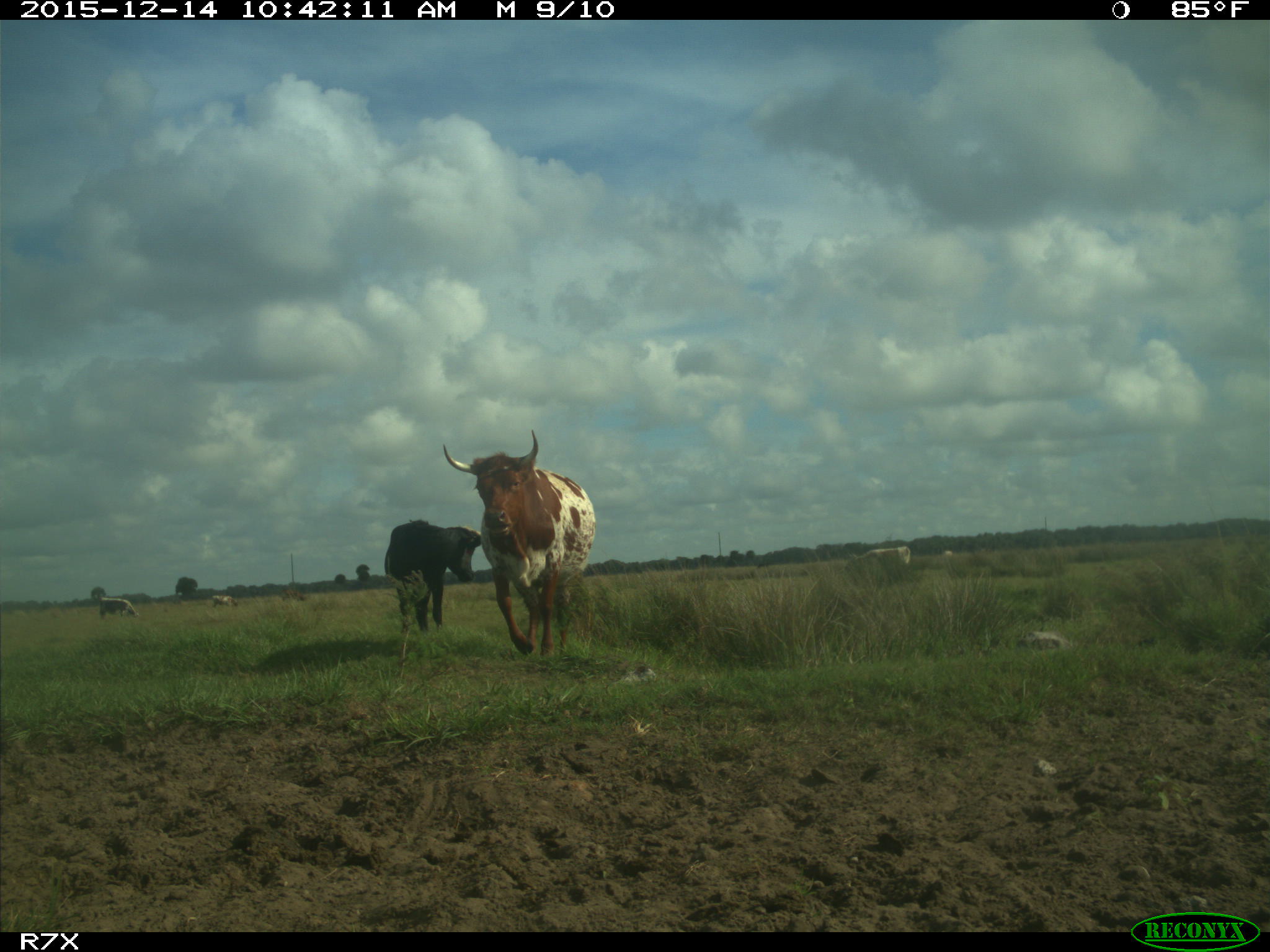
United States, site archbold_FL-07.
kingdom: Animalia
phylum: Chordata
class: Mammalia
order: Artiodactyla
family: Bovidae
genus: Bos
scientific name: Bos taurus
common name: domestic cow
Bos taurus (domestic cow).